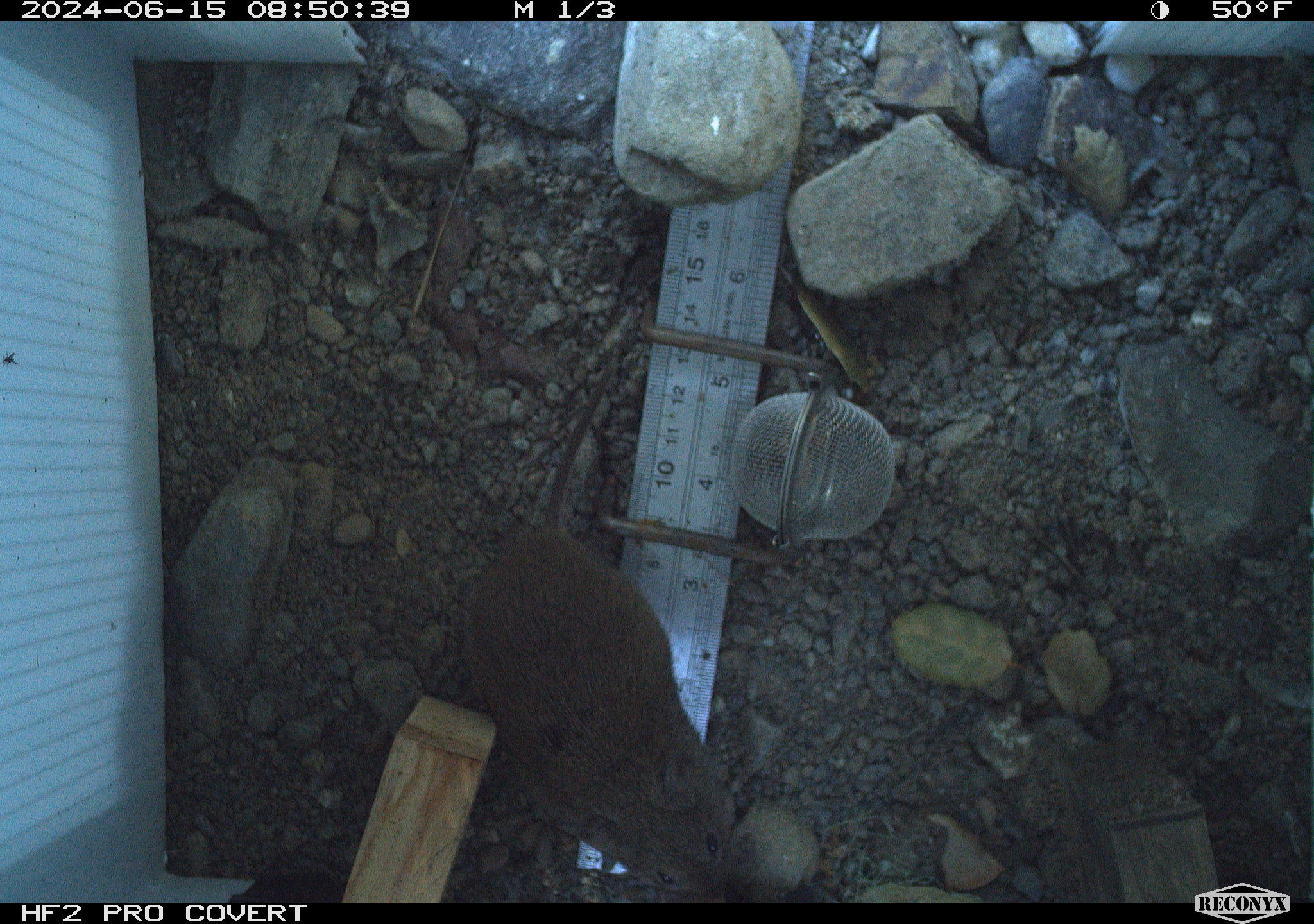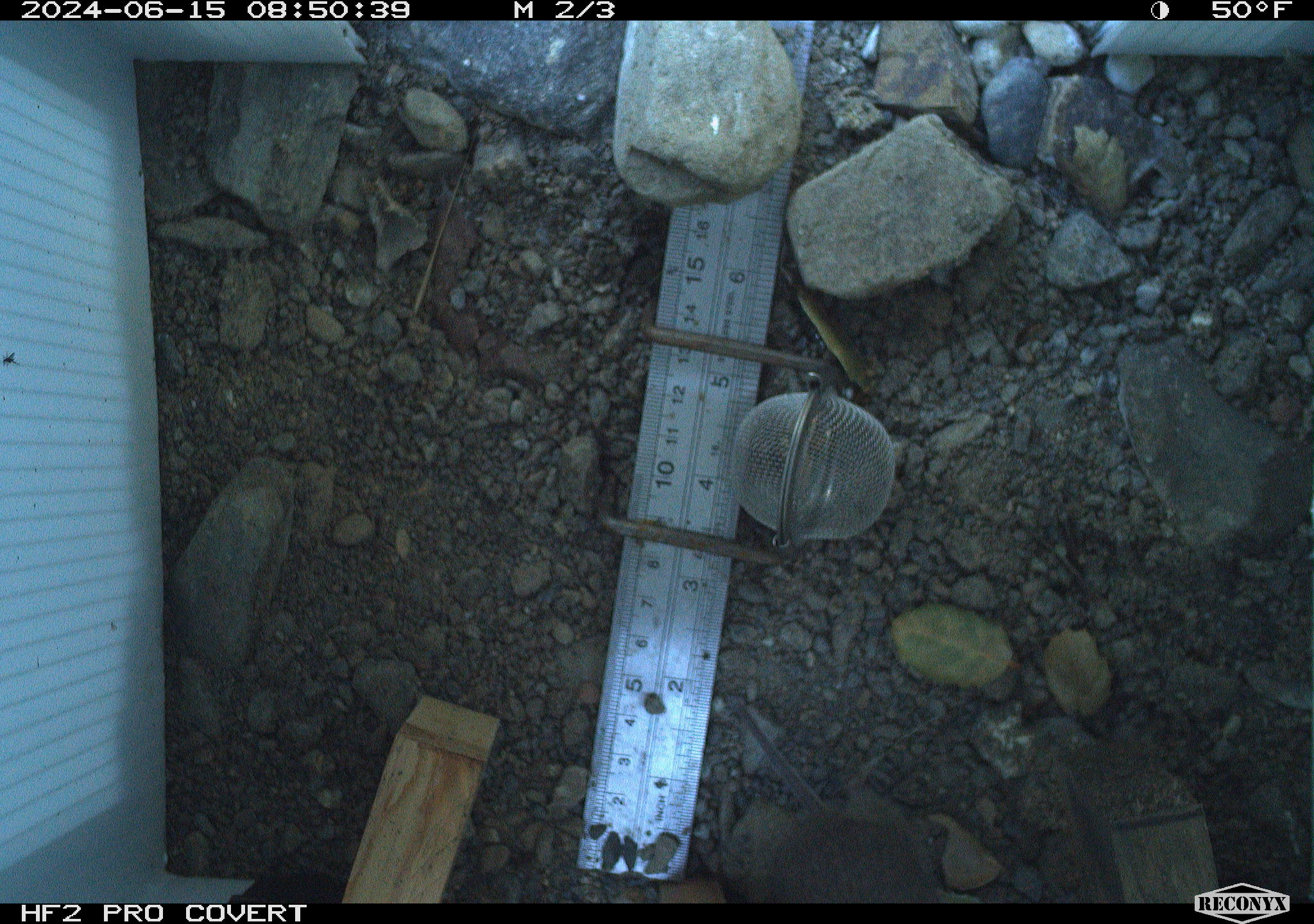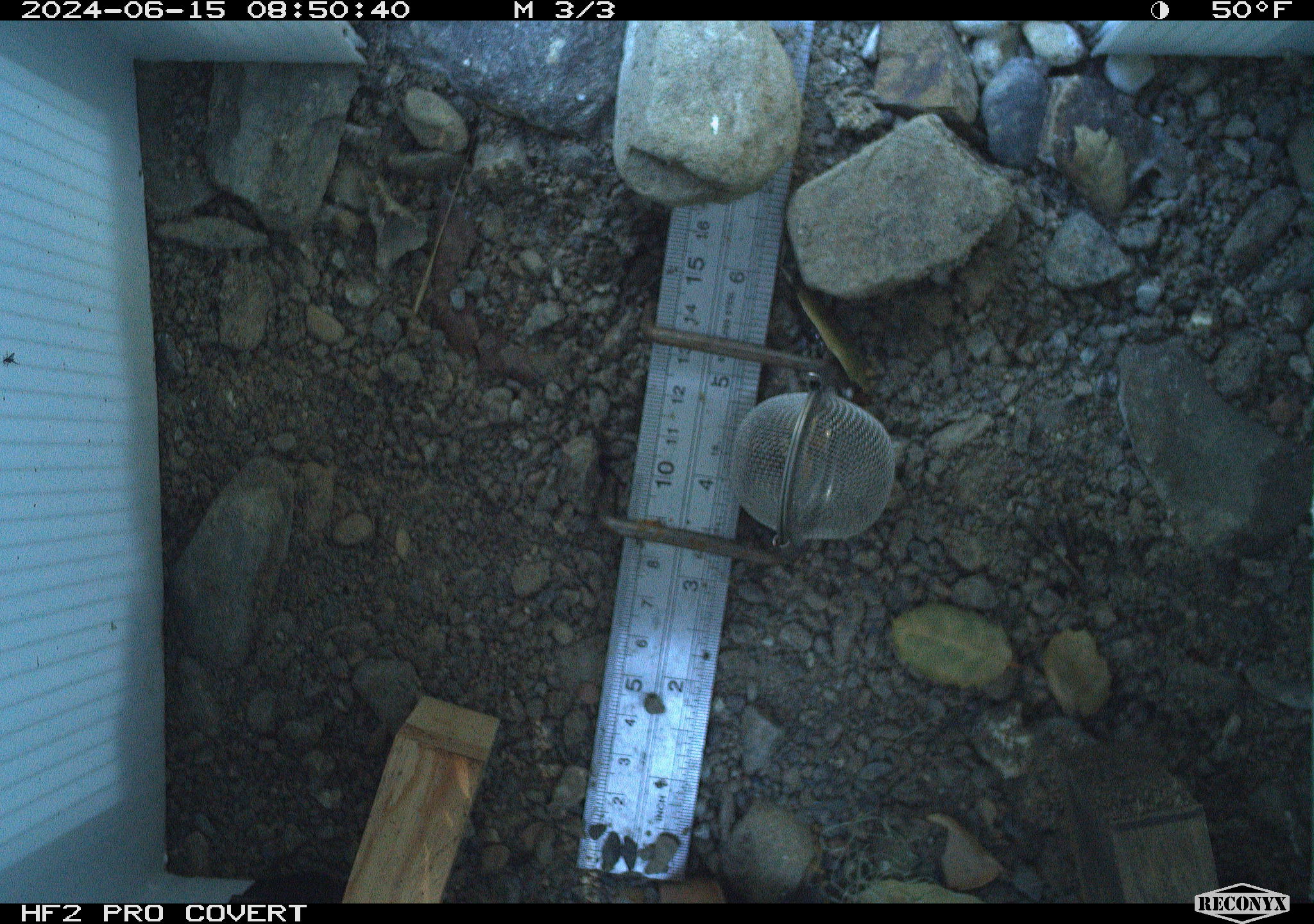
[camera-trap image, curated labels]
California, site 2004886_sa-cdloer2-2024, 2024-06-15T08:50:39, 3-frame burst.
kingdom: Animalia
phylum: Chordata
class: Mammalia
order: Rodentia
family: Cricetidae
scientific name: Arvicolinae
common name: voles, lemmings, and muskrats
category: arvicolinae subfamily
Arvicolinae subfamily (voles, lemmings, and muskrats) (Arvicolinae).